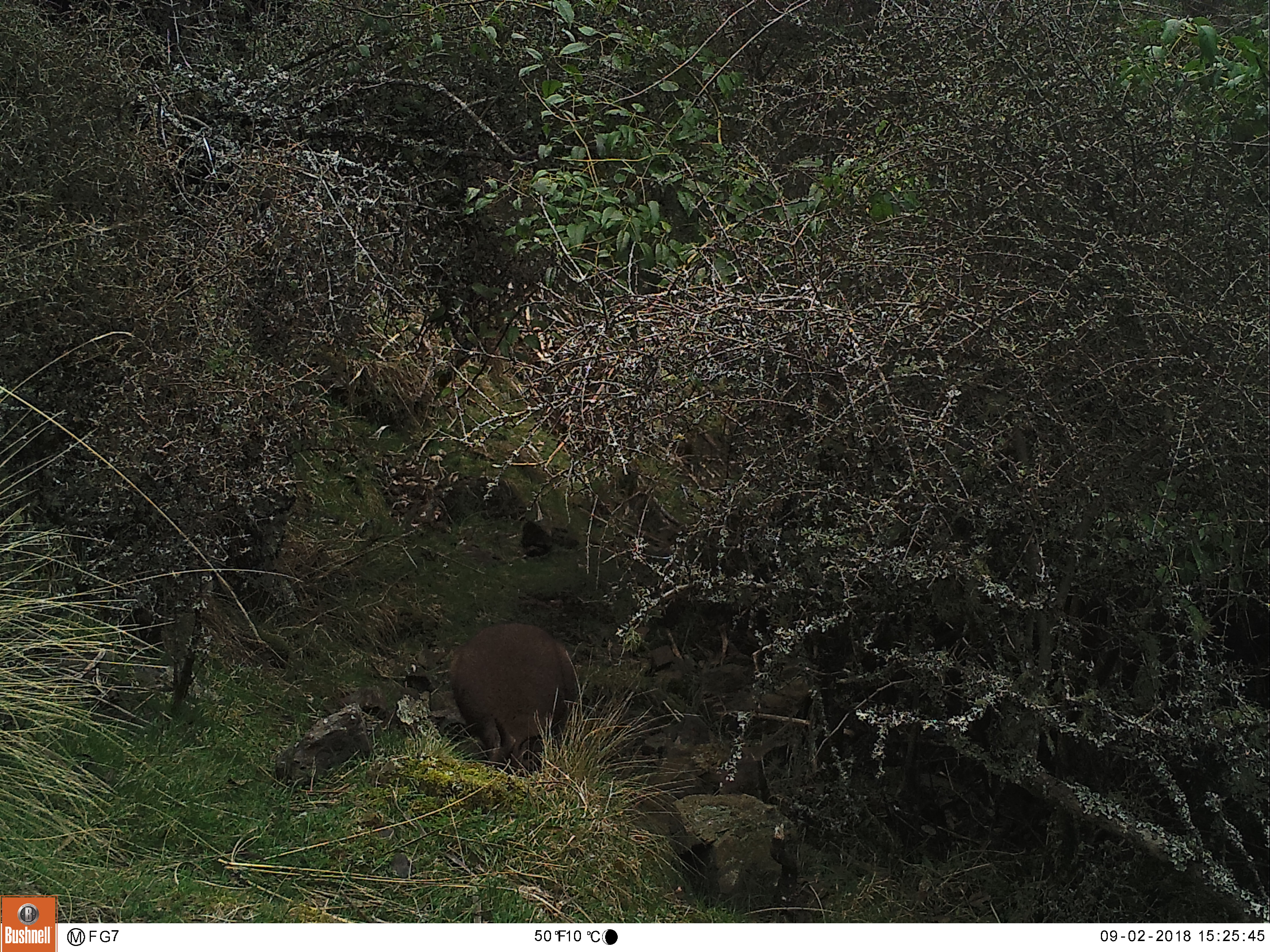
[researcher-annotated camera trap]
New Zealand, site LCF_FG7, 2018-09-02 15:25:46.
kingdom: Animalia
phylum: Chordata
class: Mammalia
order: Diprotodontia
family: Macropodidae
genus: Notamacropus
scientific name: Notamacropus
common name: wallaby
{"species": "wallaby (Notamacropus)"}